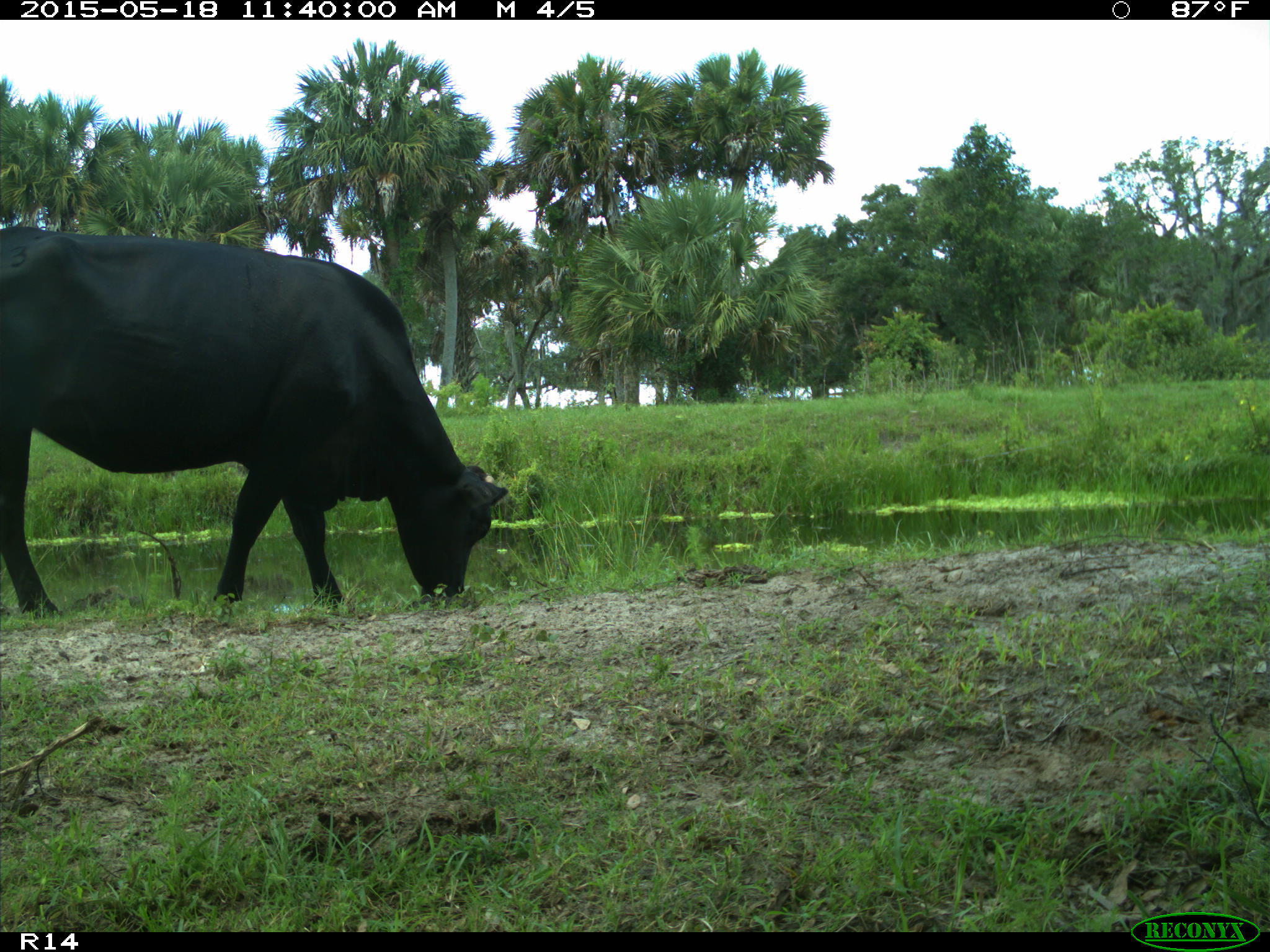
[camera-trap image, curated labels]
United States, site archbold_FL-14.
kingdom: Animalia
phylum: Chordata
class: Mammalia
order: Artiodactyla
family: Bovidae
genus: Bos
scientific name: Bos taurus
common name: domestic cow